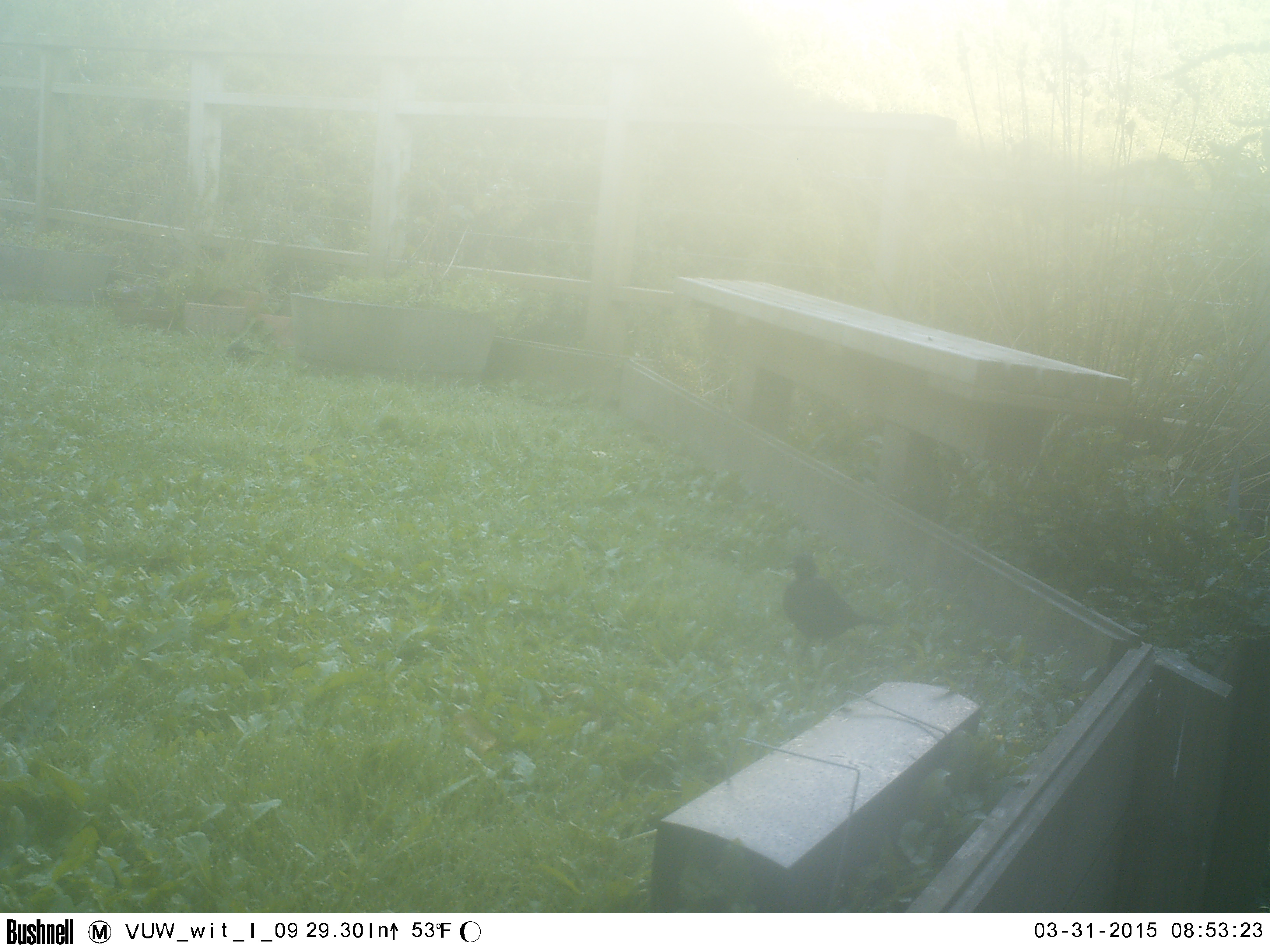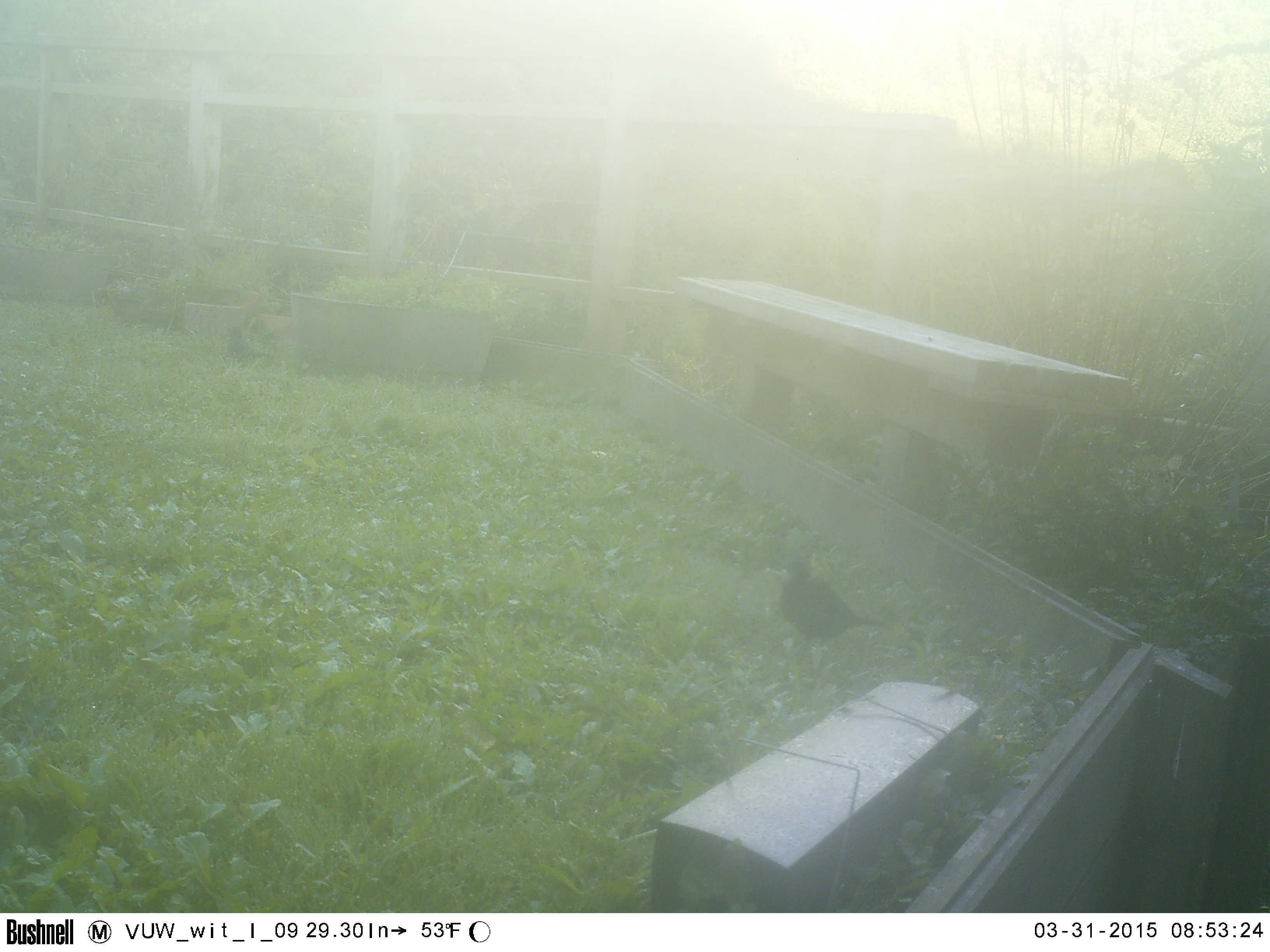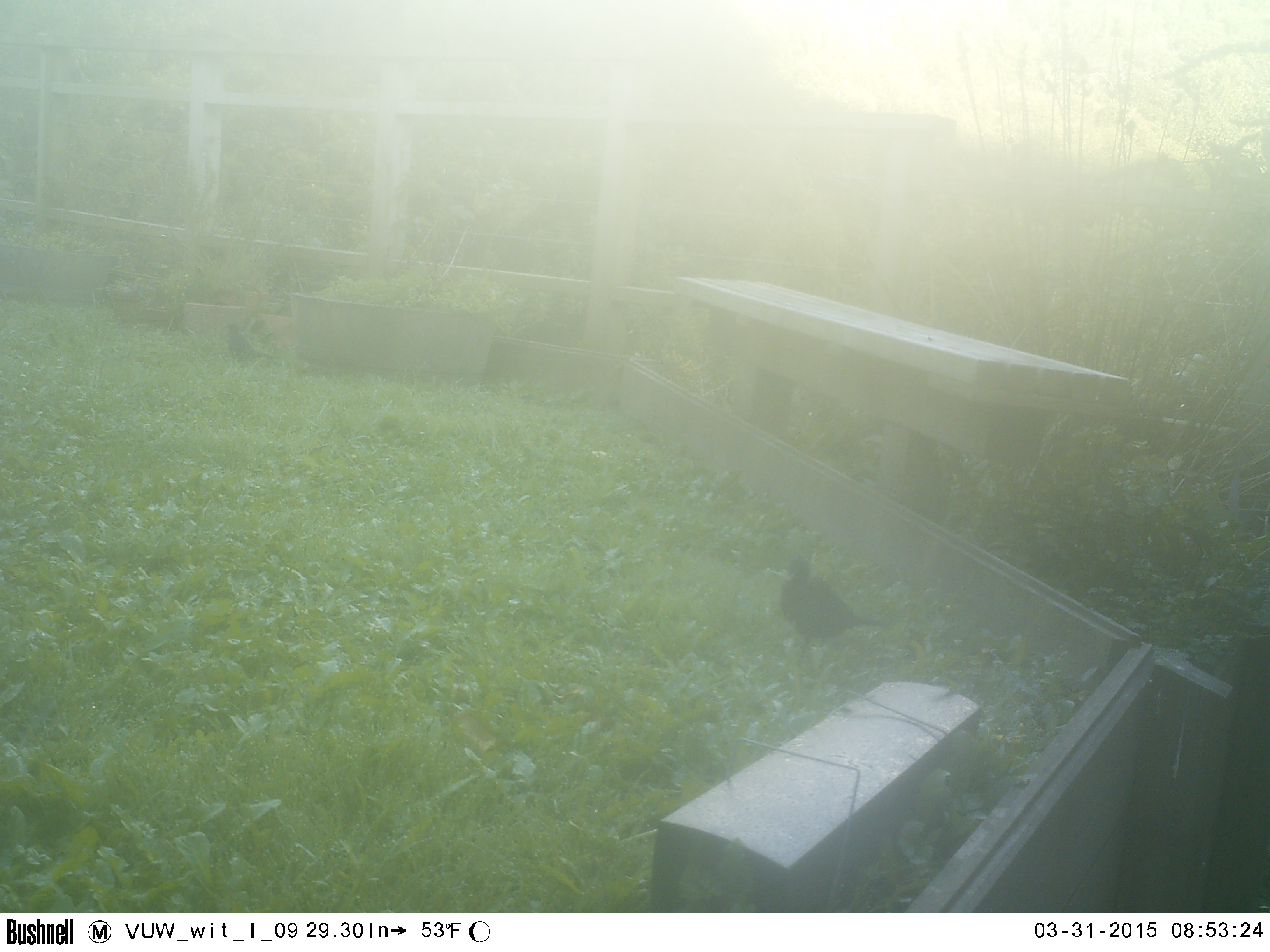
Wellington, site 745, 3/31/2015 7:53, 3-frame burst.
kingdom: Animalia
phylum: Chordata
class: Aves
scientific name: Aves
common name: bird